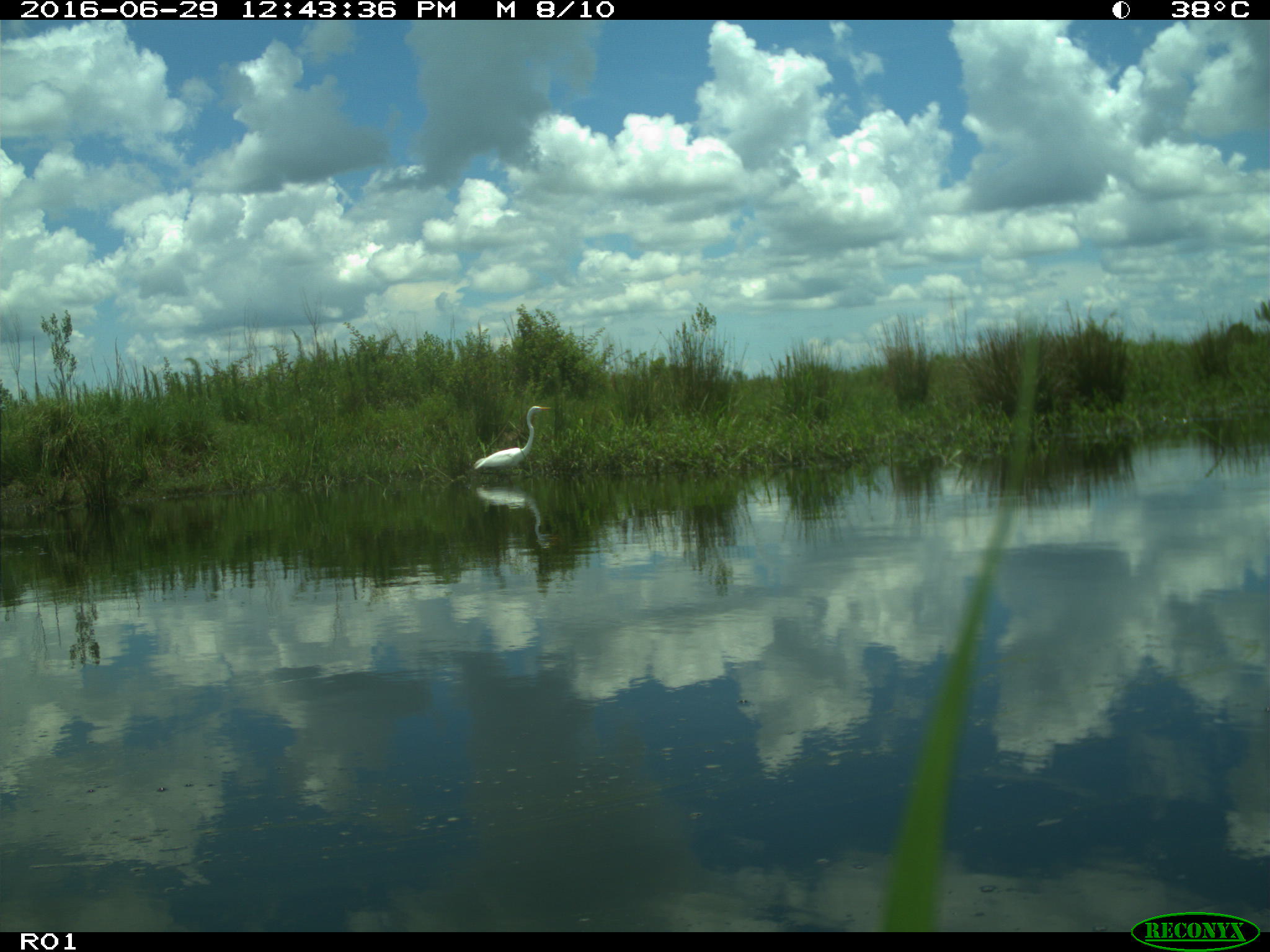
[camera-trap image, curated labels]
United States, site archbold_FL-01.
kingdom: Animalia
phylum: Chordata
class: Aves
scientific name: Aves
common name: birds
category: unidentified bird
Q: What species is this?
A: Unidentified bird (birds) (Aves).